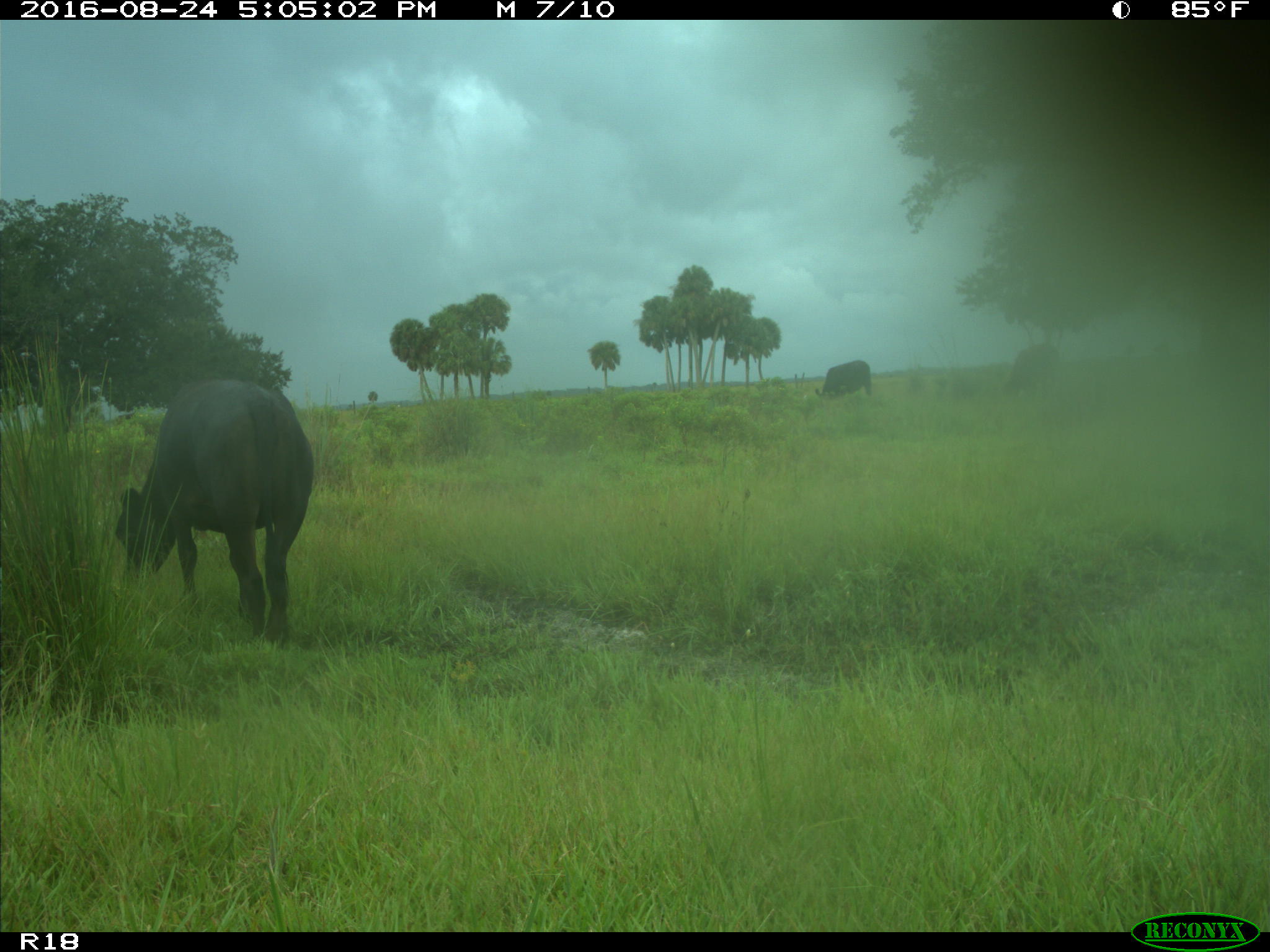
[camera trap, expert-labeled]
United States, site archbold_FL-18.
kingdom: Animalia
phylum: Chordata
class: Mammalia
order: Artiodactyla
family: Bovidae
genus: Bos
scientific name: Bos taurus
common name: domestic cow